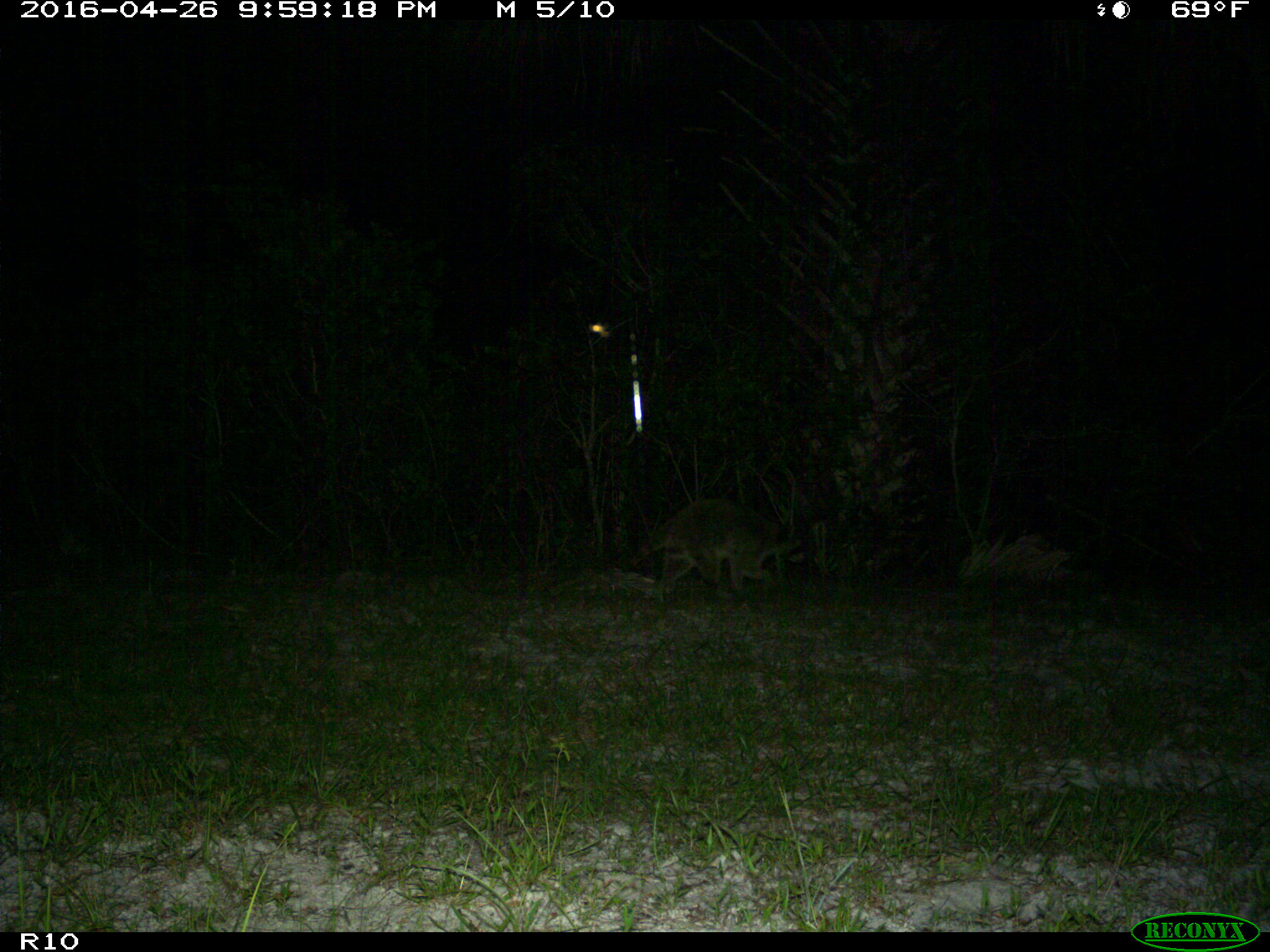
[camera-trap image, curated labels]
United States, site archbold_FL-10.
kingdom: Animalia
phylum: Chordata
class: Mammalia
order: Carnivora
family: Procyonidae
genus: Procyon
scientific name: Procyon lotor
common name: common raccoon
Procyon lotor (common raccoon).